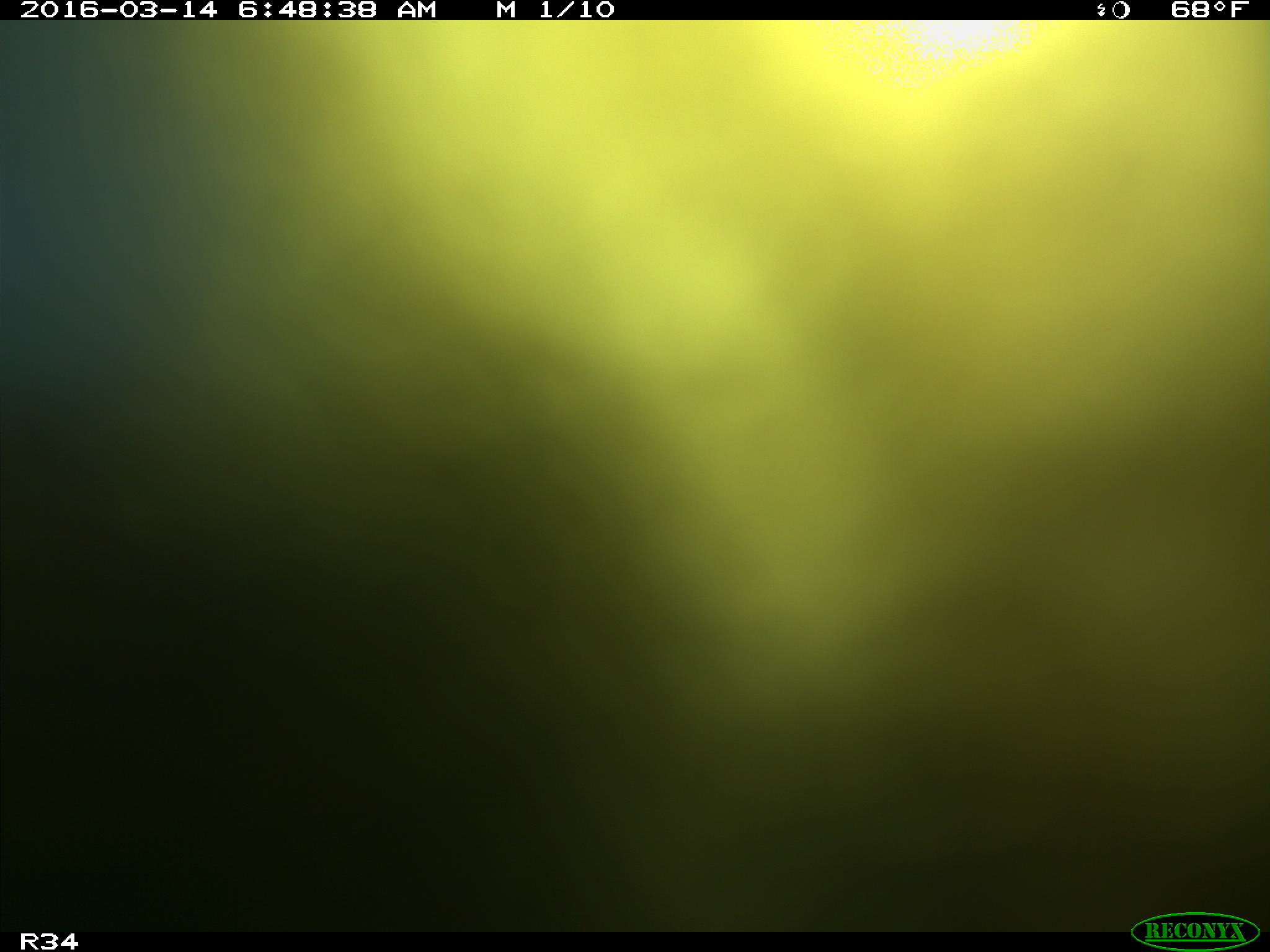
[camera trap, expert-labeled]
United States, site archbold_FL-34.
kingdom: Animalia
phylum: Chordata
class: Mammalia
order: Artiodactyla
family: Bovidae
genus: Bos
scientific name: Bos taurus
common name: domestic cow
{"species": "Bos taurus (domestic cow)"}